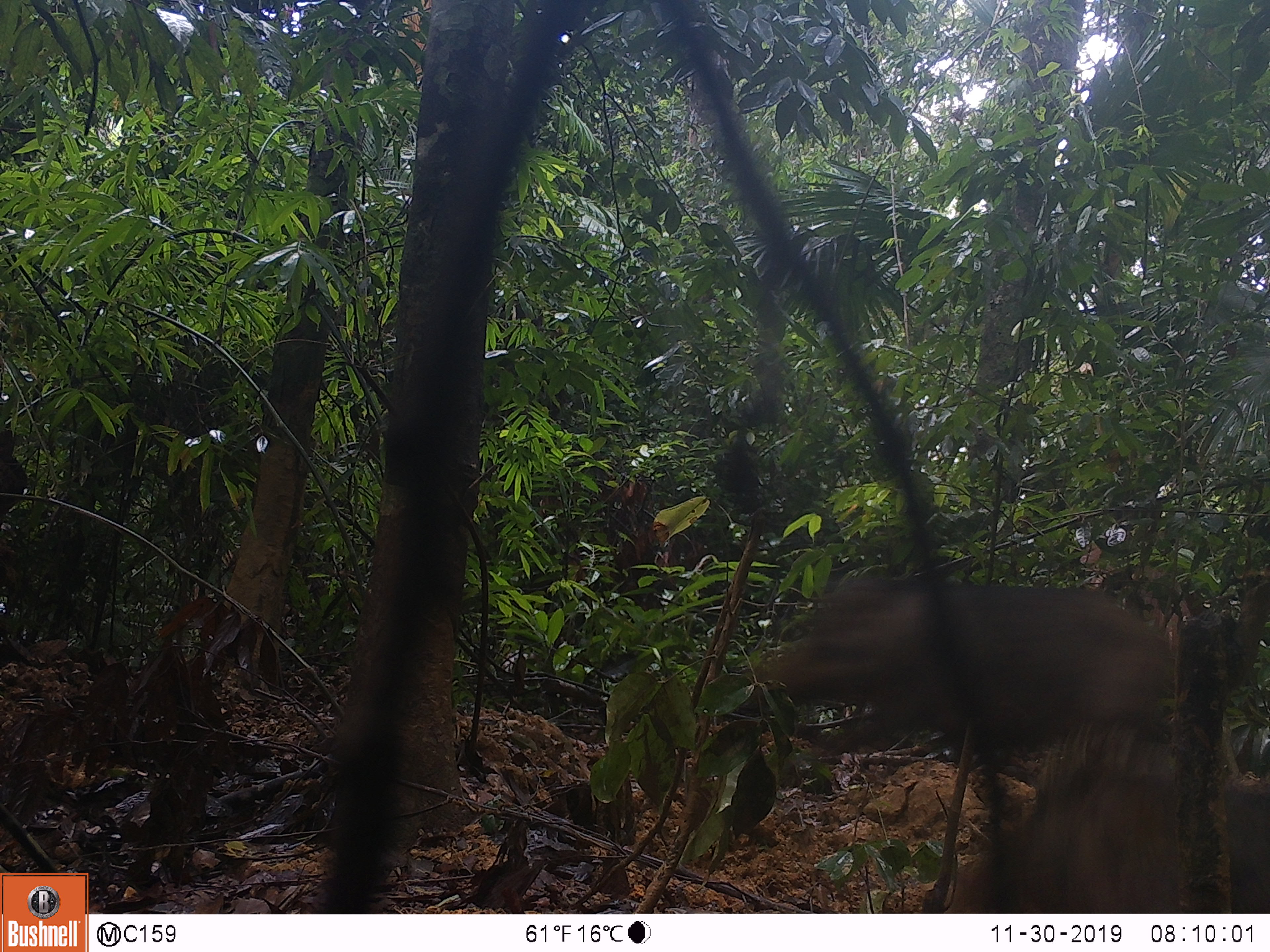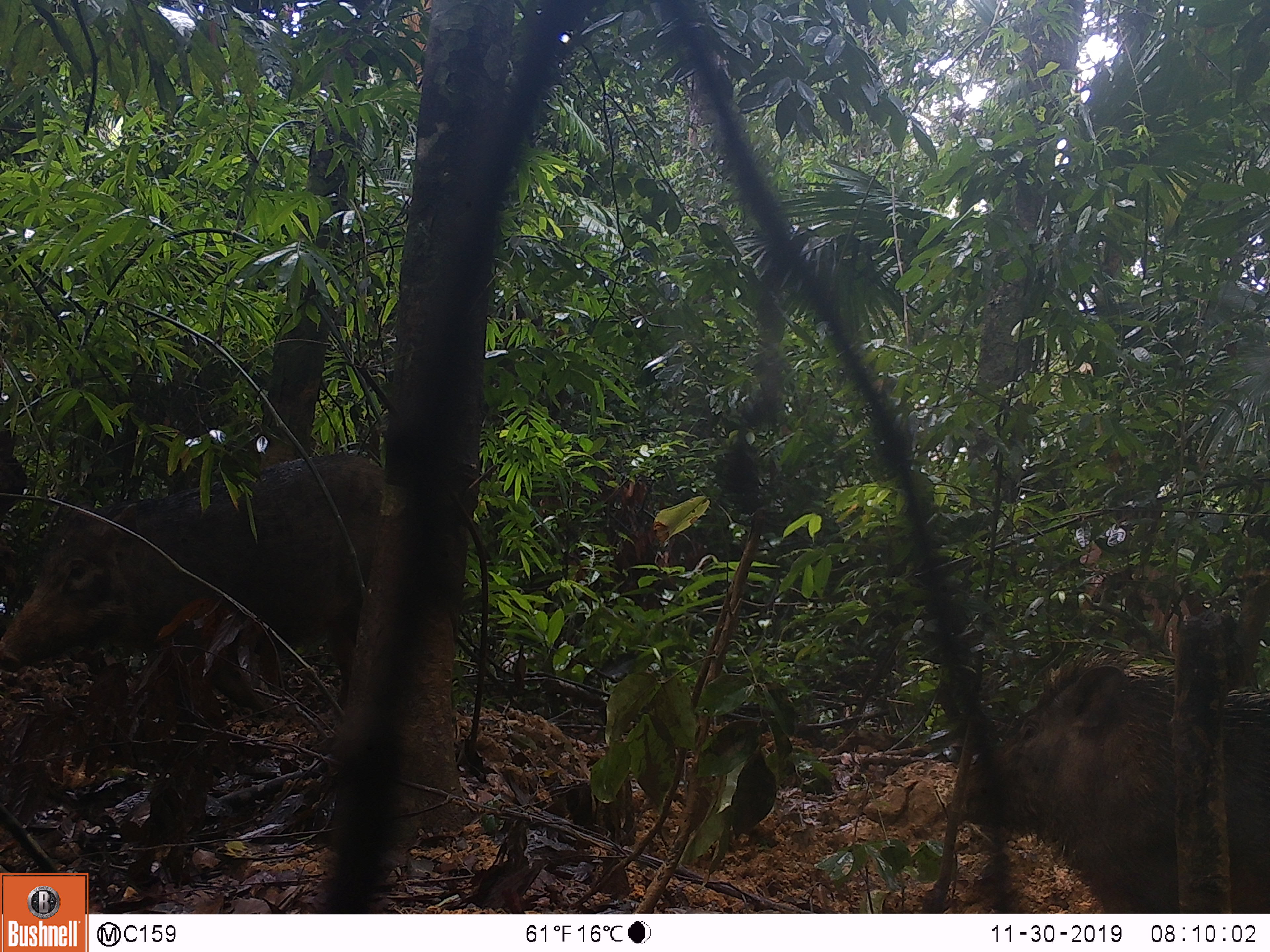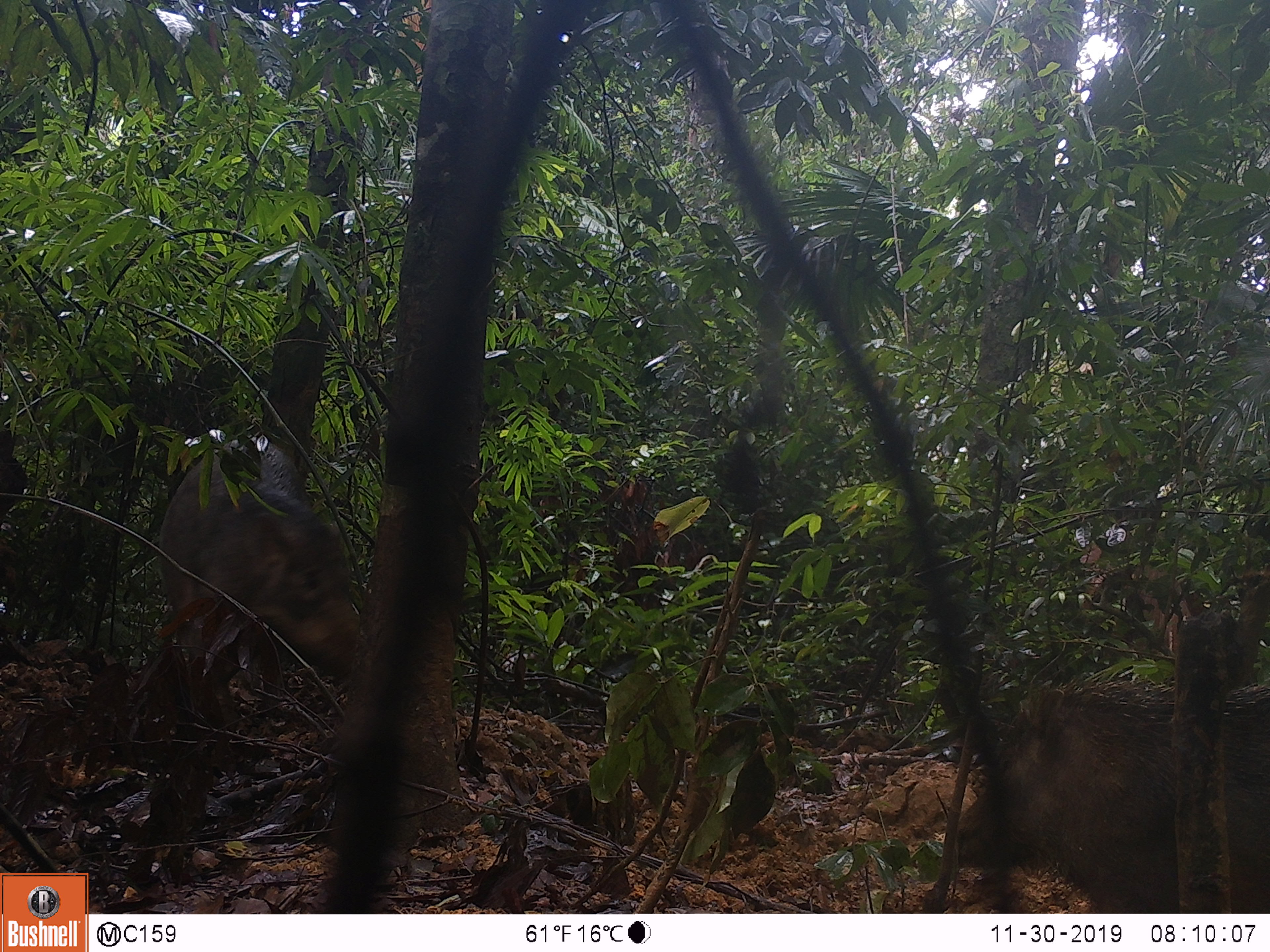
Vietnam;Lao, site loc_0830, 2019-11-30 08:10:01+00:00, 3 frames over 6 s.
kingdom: Animalia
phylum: Chordata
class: Mammalia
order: Artiodactyla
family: Suidae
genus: Sus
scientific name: Sus scrofa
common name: eurasian wild pig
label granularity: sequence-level